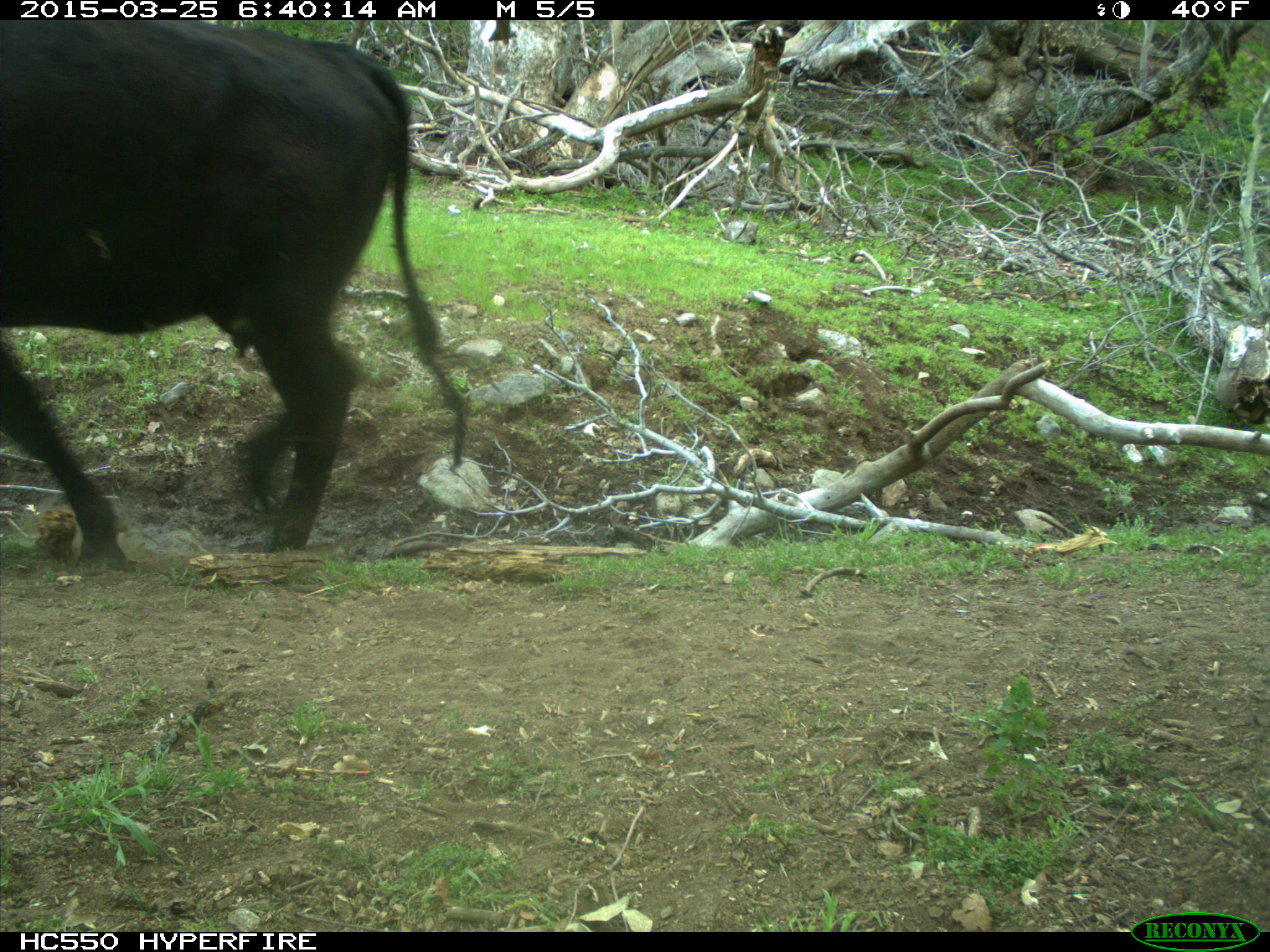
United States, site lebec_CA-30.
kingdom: Animalia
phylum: Chordata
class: Mammalia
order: Artiodactyla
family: Bovidae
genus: Bos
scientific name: Bos taurus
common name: domestic cow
Bos taurus (domestic cow).